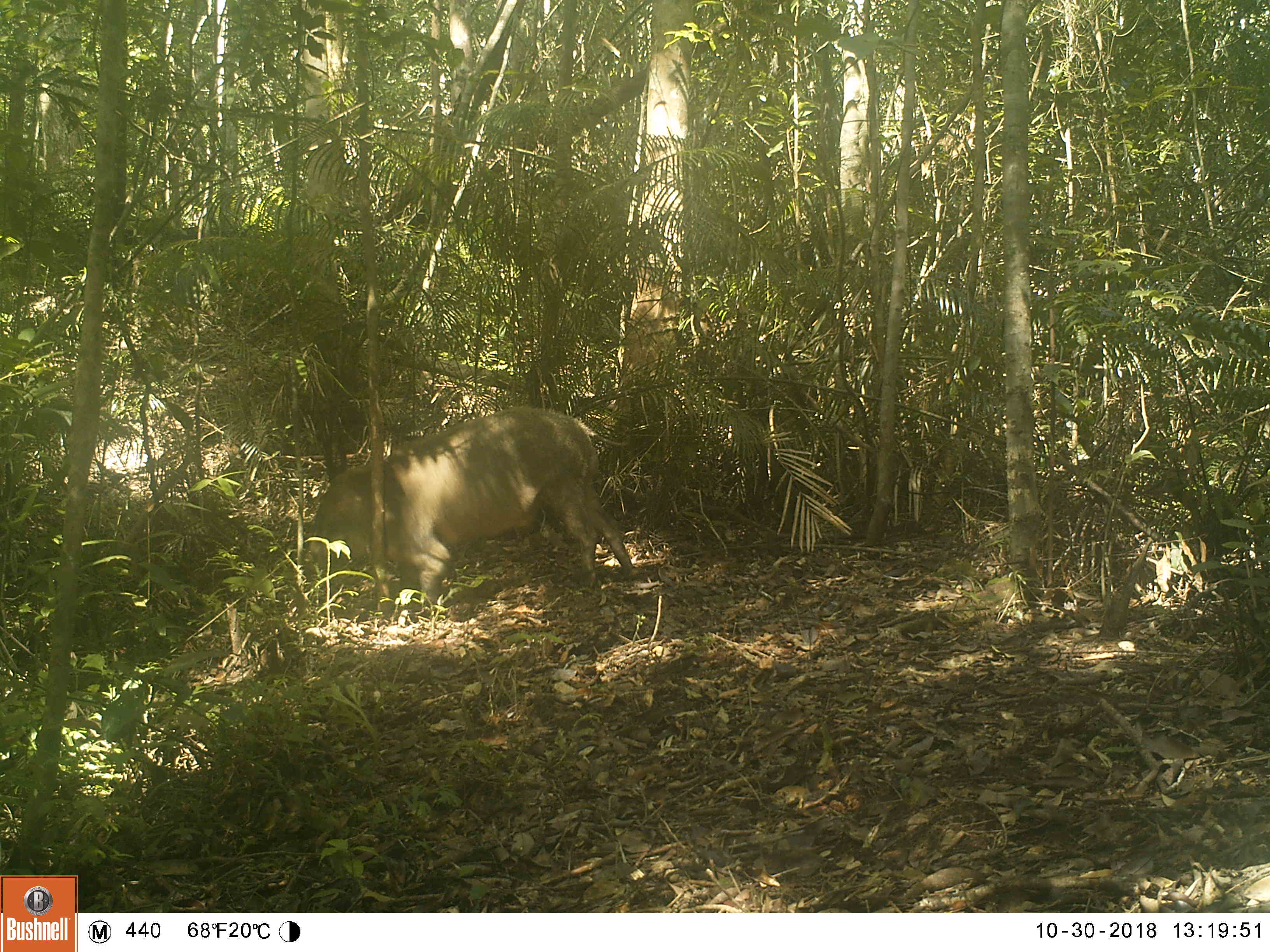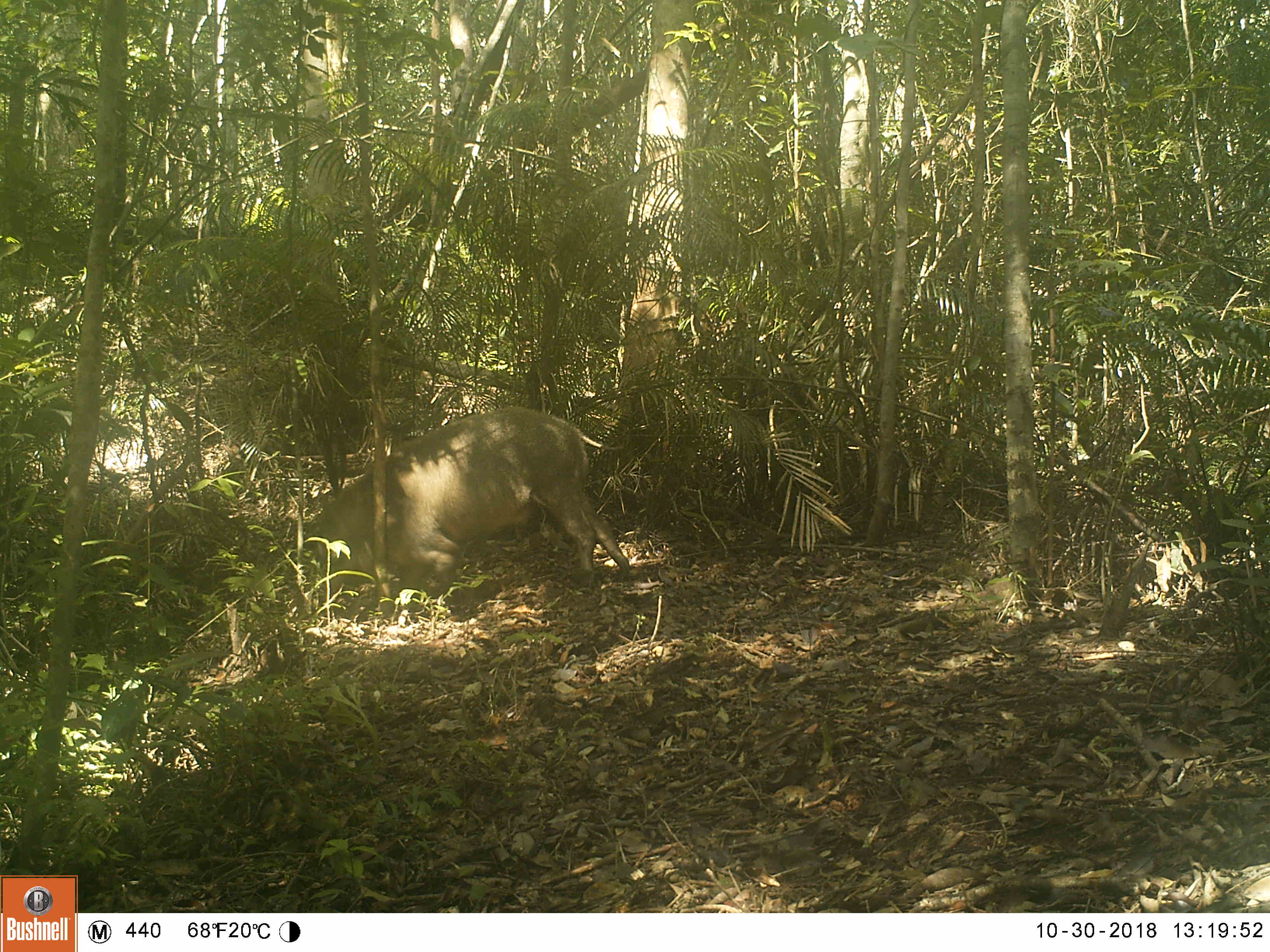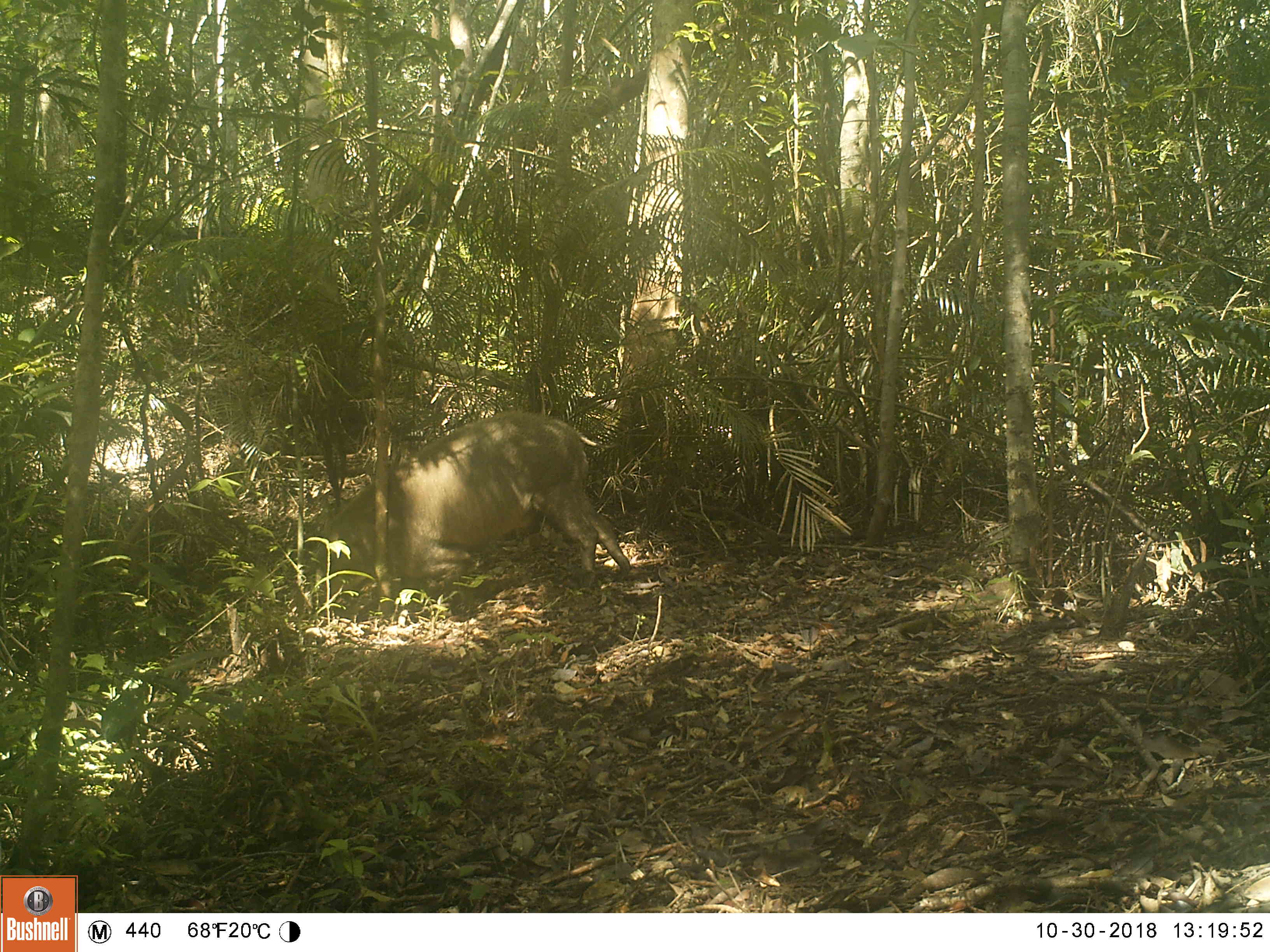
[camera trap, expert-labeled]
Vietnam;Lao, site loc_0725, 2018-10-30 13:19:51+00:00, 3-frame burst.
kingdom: Animalia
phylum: Chordata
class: Mammalia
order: Artiodactyla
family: Suidae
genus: Sus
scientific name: Sus scrofa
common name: eurasian wild pig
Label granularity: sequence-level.